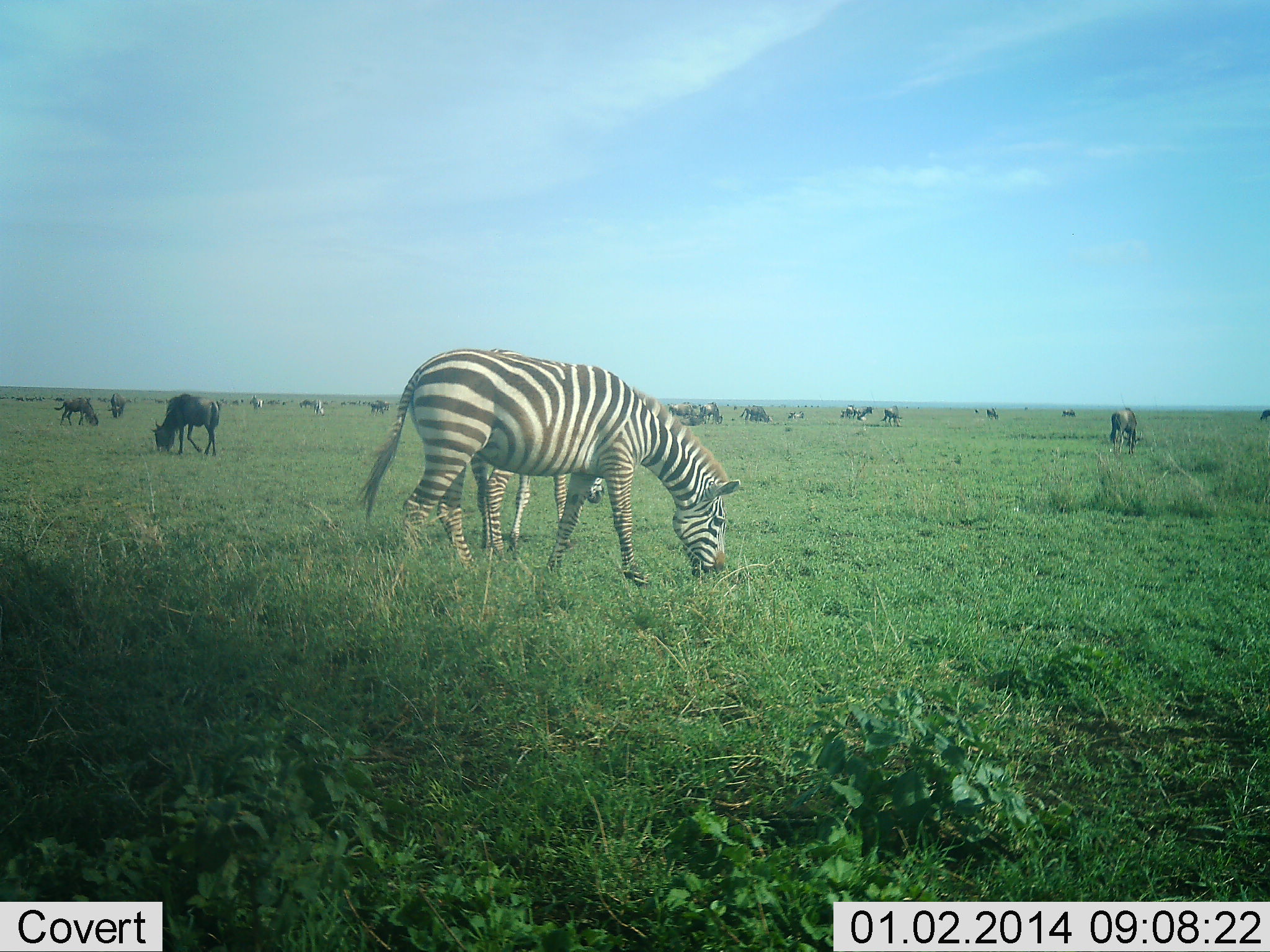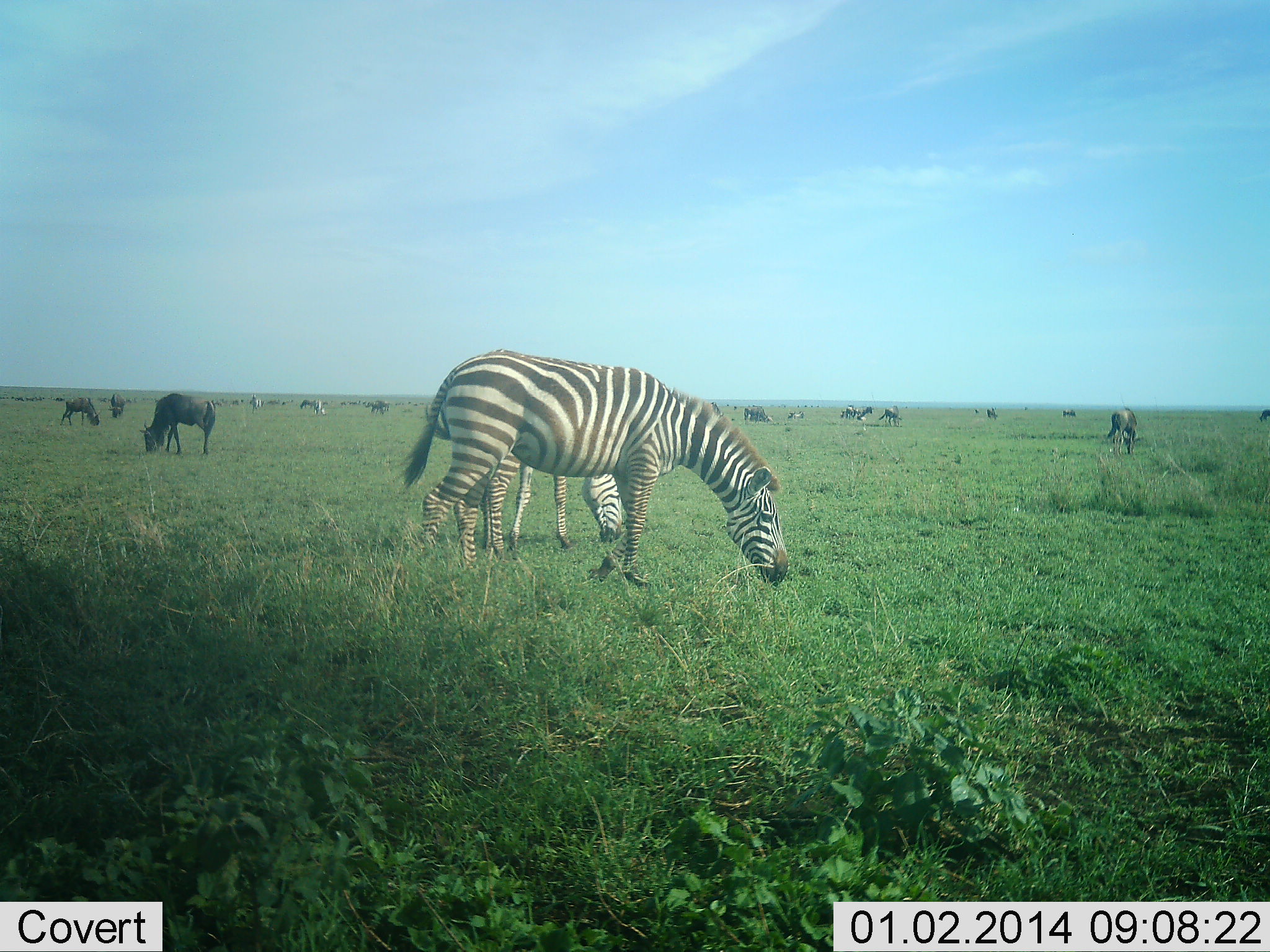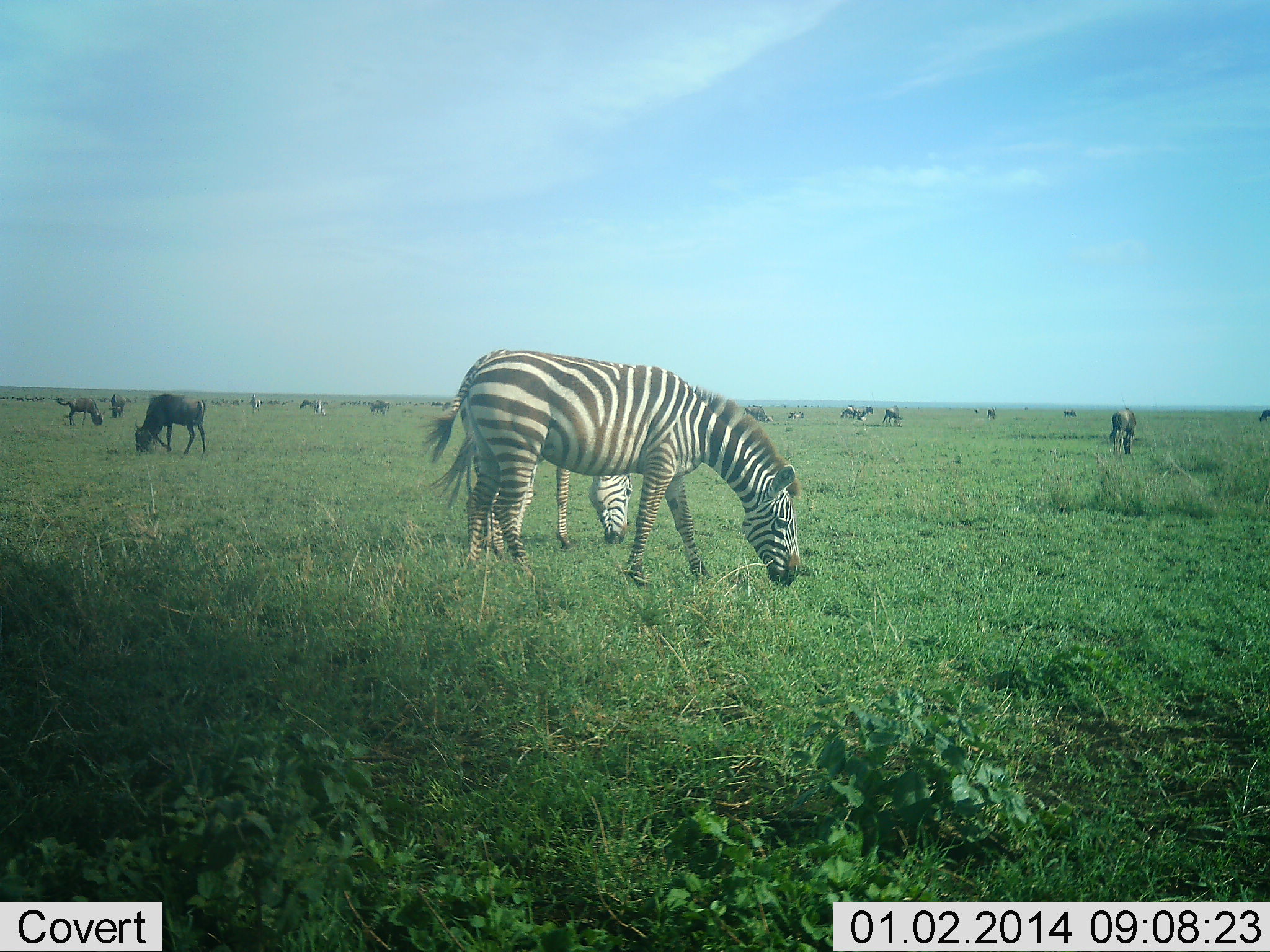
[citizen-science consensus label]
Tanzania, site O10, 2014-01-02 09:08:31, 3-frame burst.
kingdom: Animalia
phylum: Chordata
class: Mammalia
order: Artiodactyla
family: Bovidae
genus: Connochaetes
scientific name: Connochaetes taurinus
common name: blue wildebeest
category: wildebeest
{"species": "wildebeest (blue wildebeest) (Connochaetes taurinus)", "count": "11-50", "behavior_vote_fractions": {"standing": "20%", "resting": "10%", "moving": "10%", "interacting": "0%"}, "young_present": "0%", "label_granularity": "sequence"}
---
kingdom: Animalia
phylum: Chordata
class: Mammalia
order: Perissodactyla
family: Equidae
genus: Equus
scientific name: Equus quagga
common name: plains zebra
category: zebra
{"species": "zebra (plains zebra) (Equus quagga)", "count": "2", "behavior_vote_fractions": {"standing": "8%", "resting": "0%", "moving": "17%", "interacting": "0%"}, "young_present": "0%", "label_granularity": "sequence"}